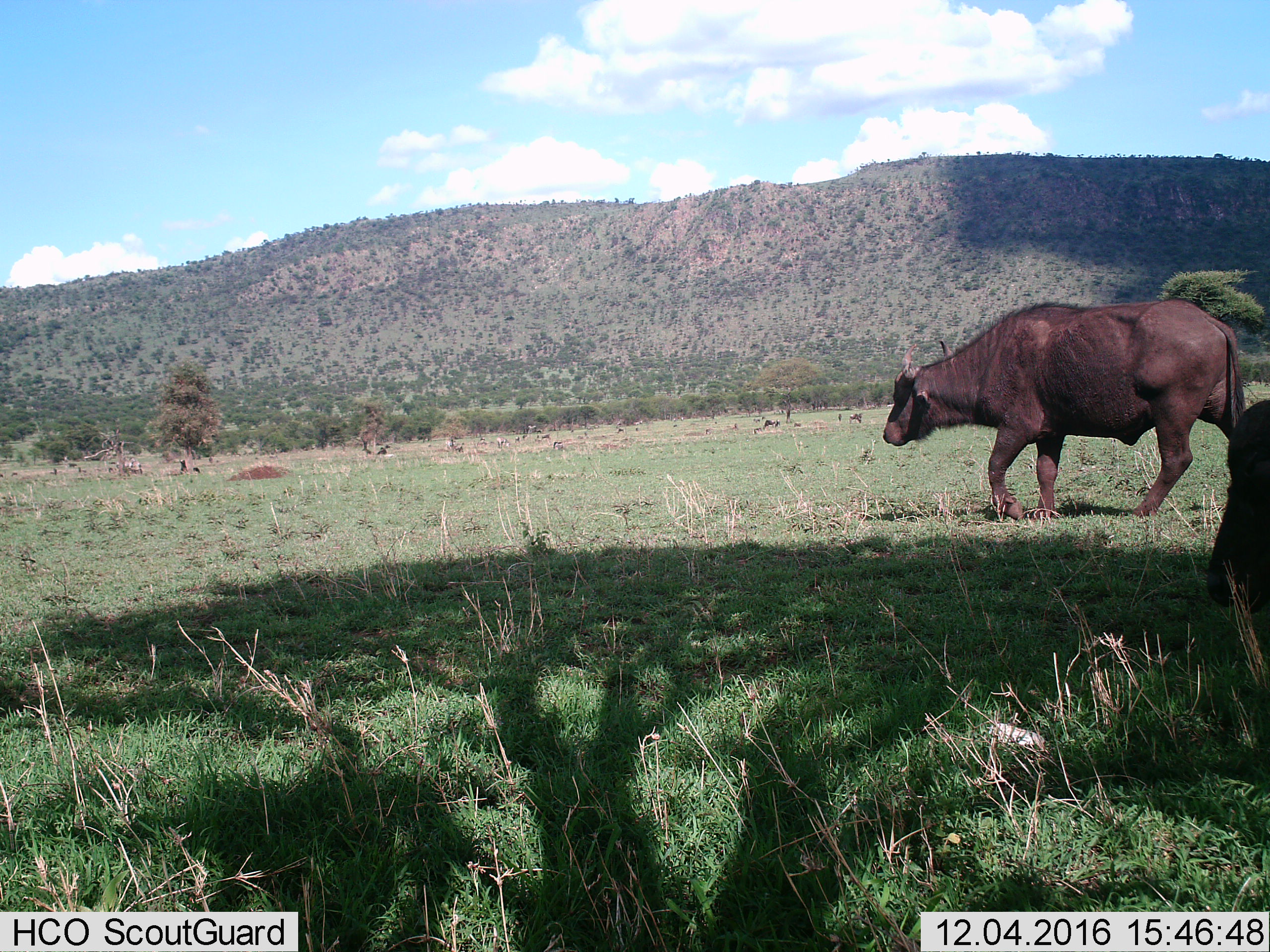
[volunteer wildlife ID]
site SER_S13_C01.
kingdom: Animalia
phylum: Chordata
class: Mammalia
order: Artiodactyla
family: Bovidae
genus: Syncerus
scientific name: Syncerus caffer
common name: african buffalo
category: buffalo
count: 2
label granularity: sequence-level